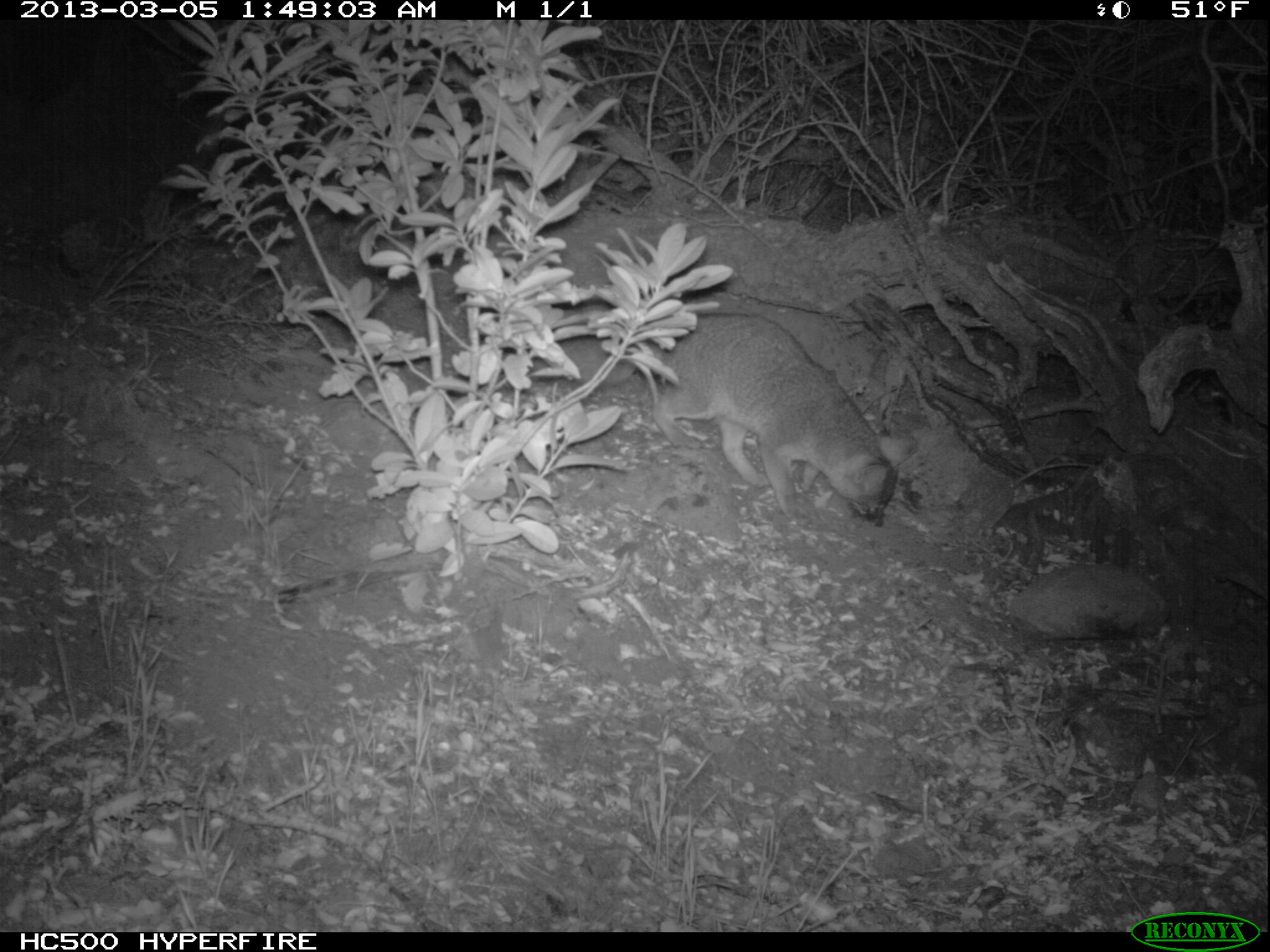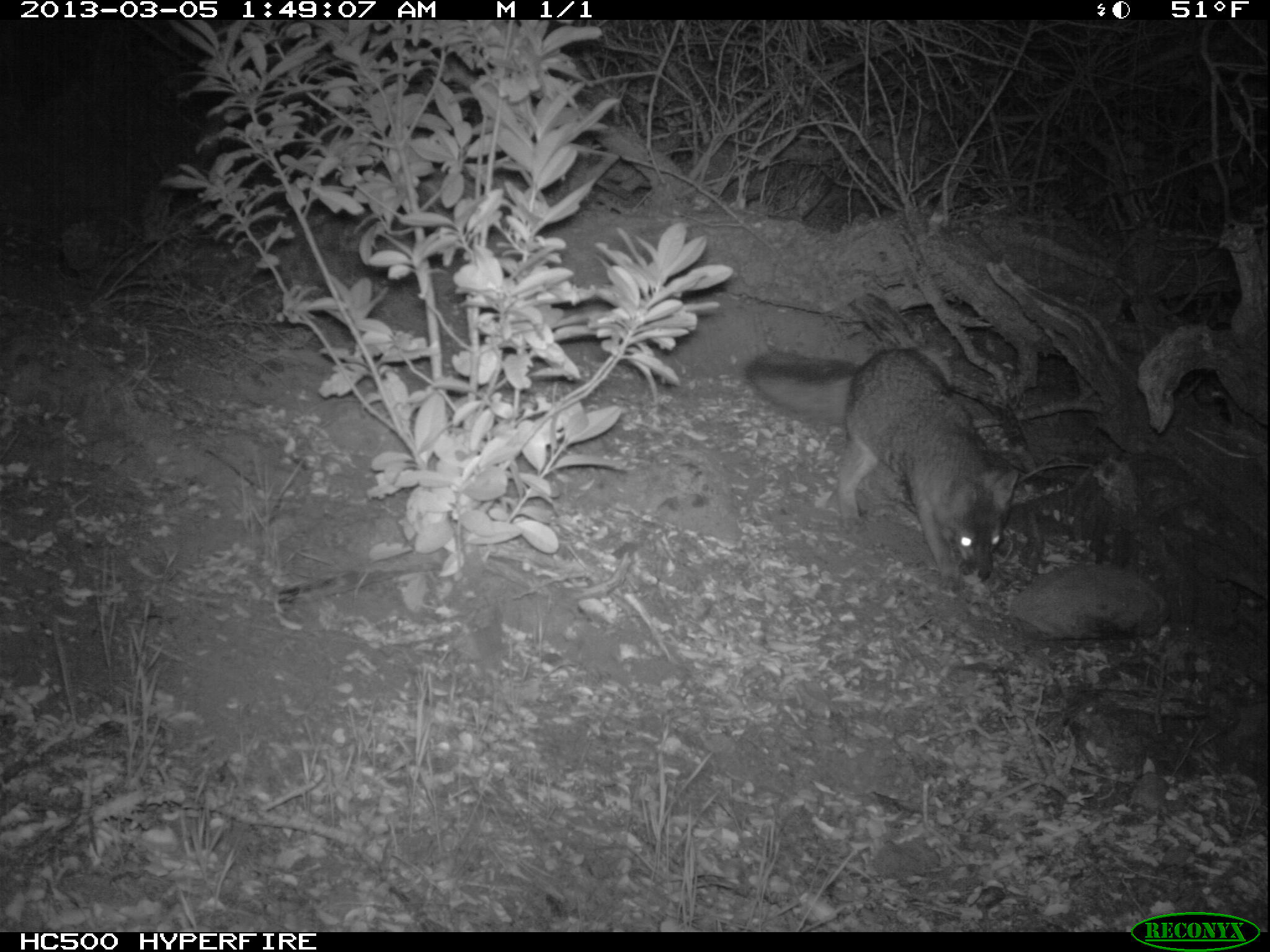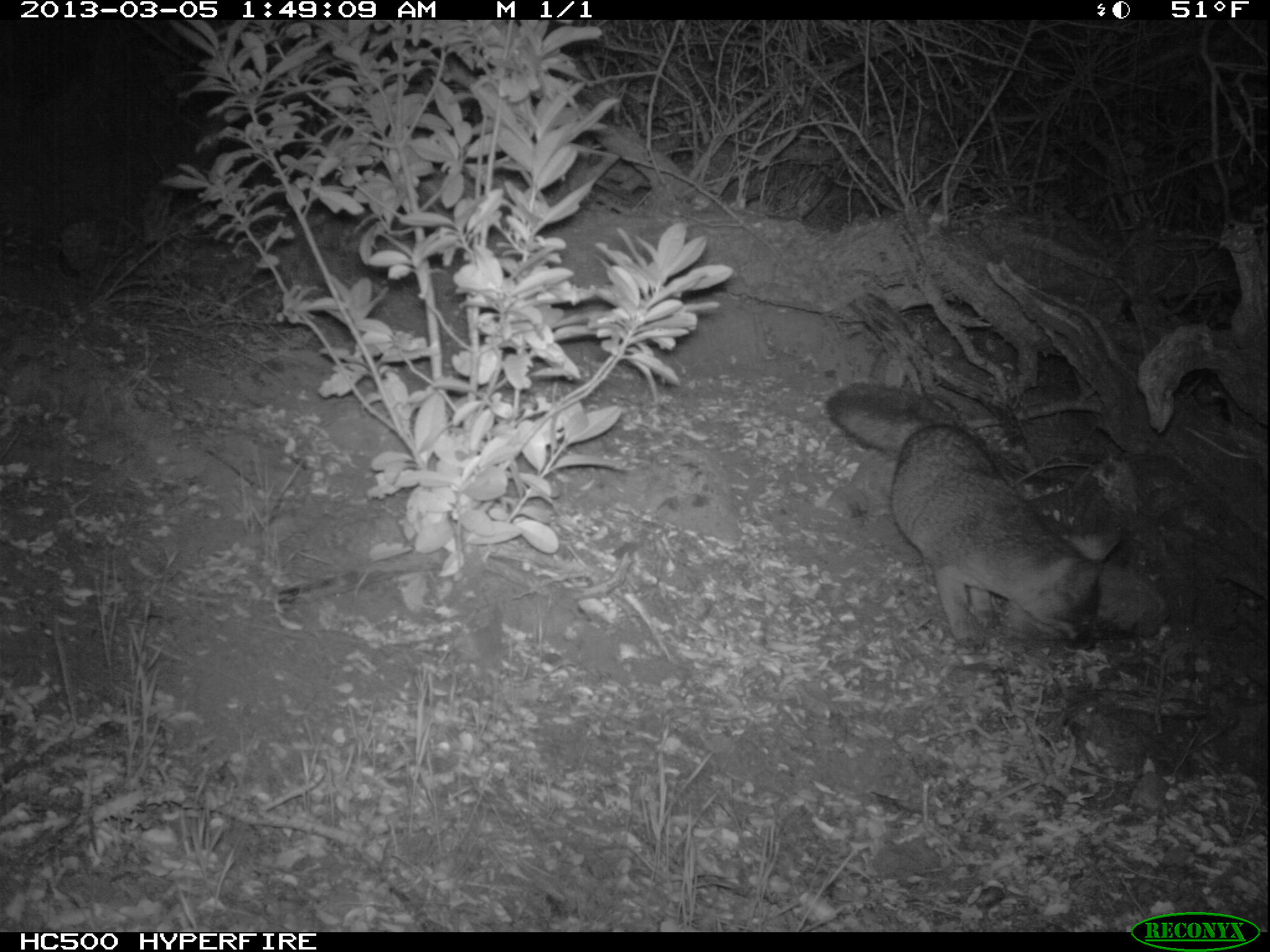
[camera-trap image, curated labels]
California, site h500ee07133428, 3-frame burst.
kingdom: Animalia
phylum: Chordata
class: Mammalia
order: Carnivora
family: Canidae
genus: Urocyon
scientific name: Urocyon littoralis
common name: island fox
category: fox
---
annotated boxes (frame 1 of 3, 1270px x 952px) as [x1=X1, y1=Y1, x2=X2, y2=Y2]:
fox: [x1=533, y1=314, x2=902, y2=526]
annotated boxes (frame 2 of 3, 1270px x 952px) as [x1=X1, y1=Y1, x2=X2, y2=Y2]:
fox: [x1=745, y1=346, x2=1019, y2=597]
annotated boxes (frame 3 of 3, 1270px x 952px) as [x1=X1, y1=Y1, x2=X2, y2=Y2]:
fox: [x1=825, y1=382, x2=1123, y2=652]